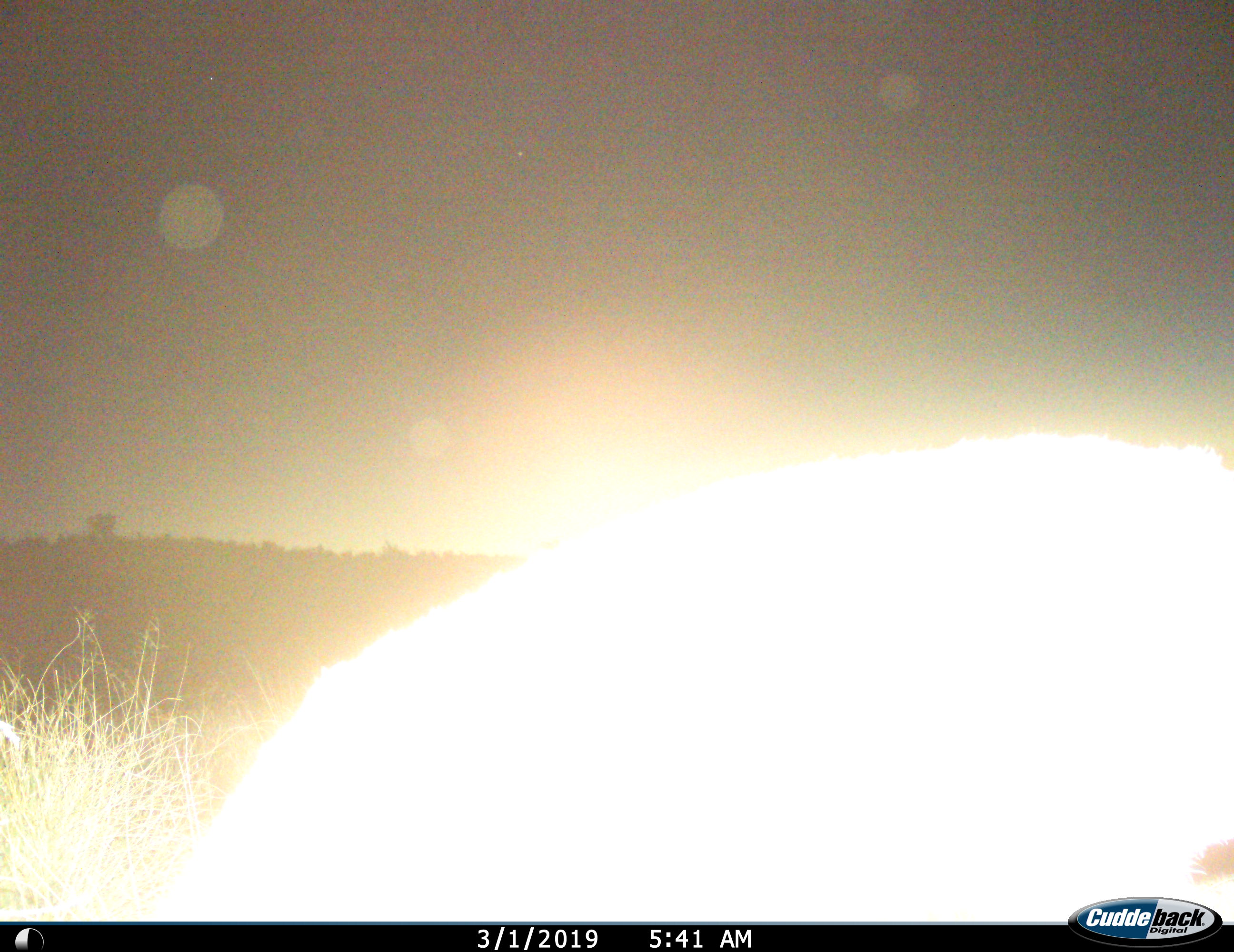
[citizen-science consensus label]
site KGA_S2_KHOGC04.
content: unidentified animal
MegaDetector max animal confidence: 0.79